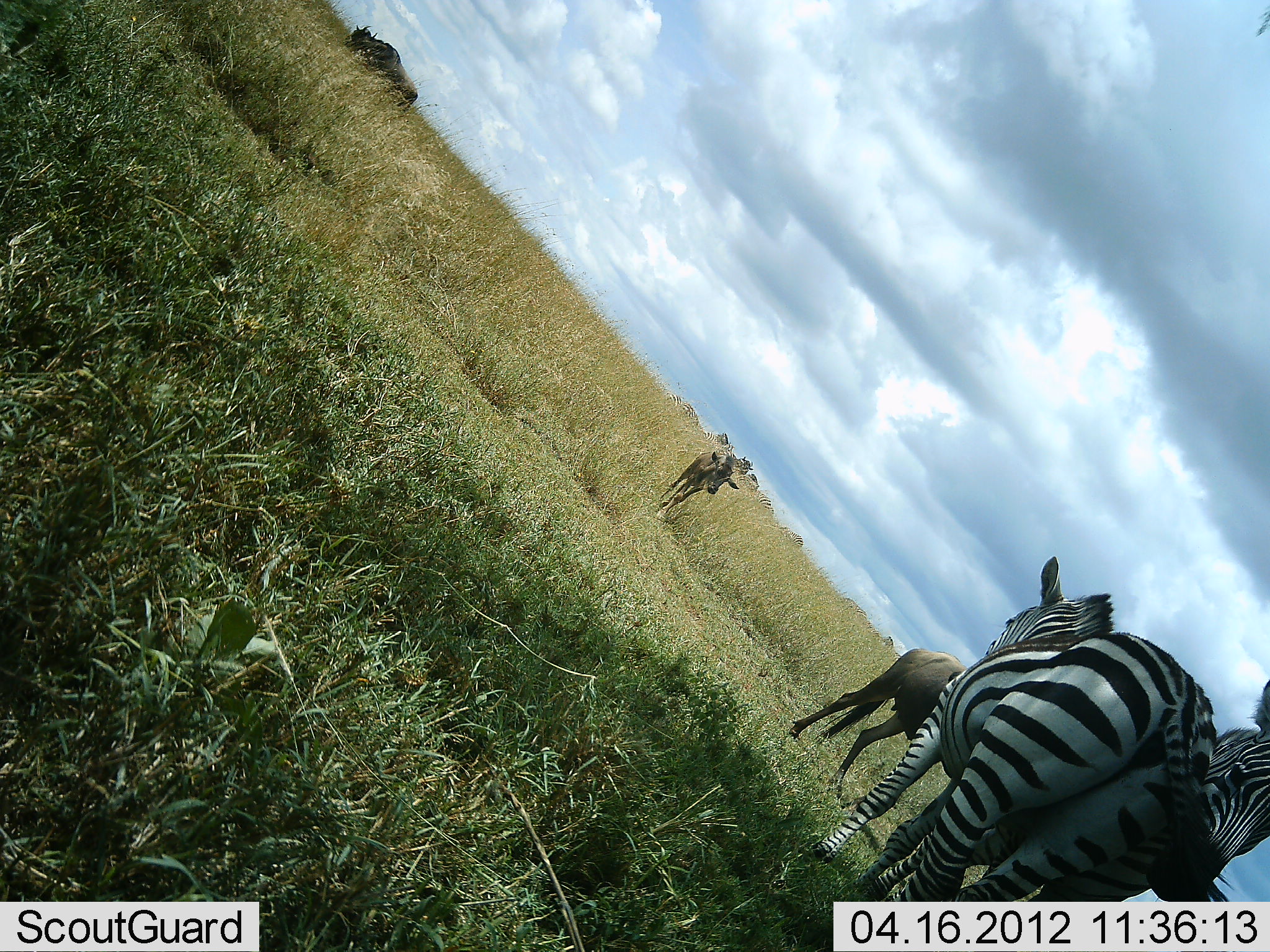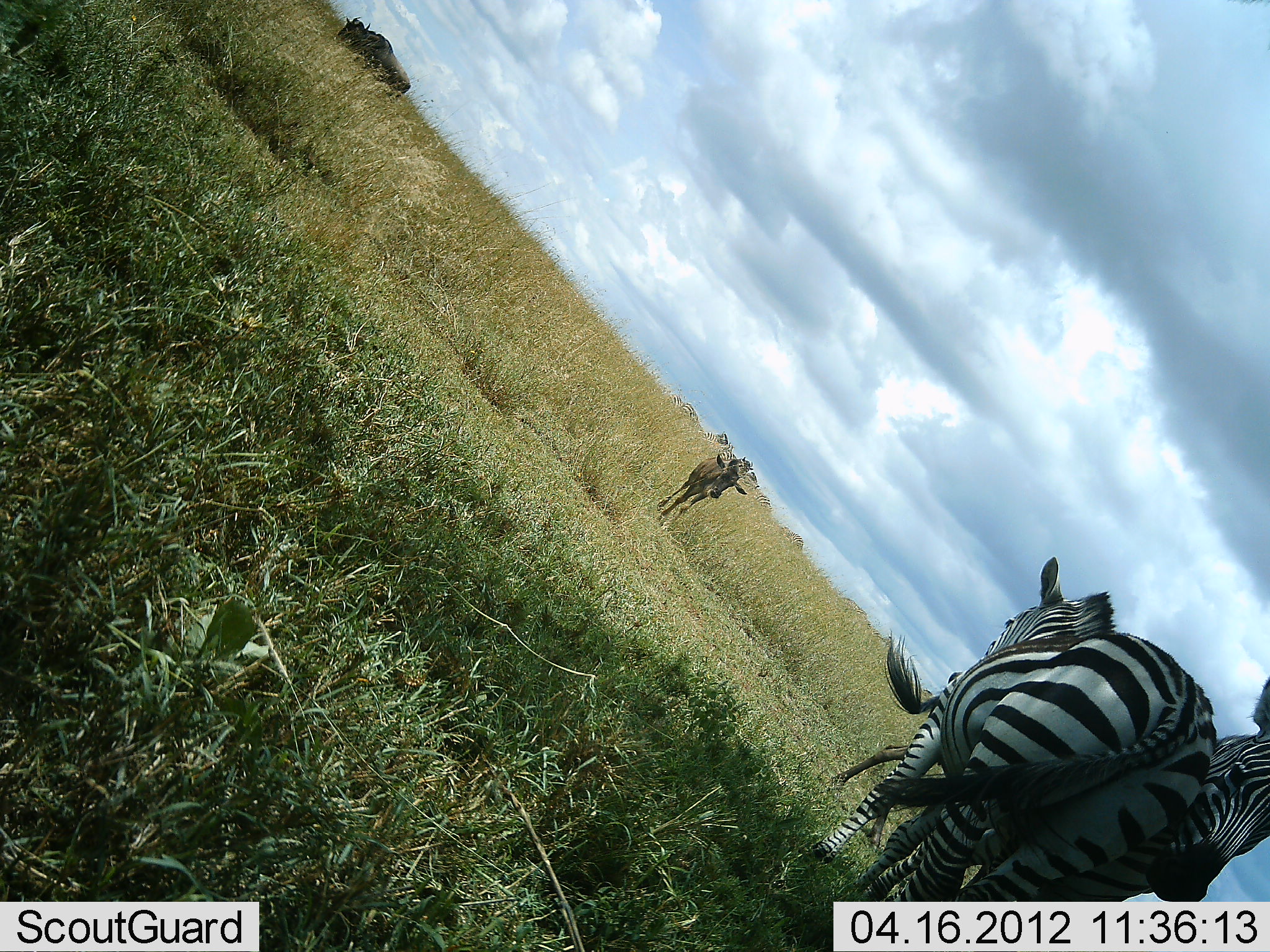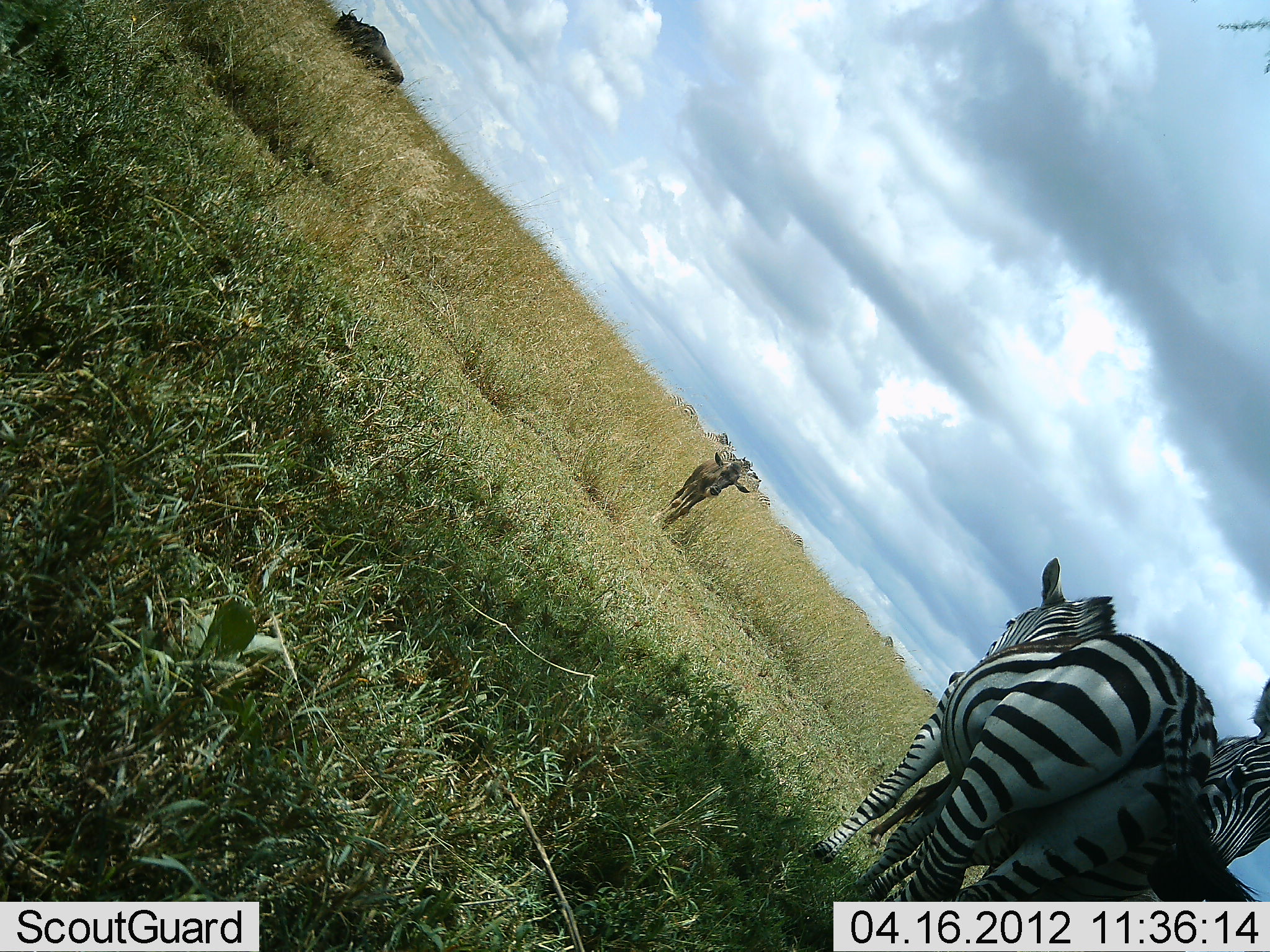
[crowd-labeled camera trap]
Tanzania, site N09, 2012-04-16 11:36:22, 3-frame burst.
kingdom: Animalia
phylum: Chordata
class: Mammalia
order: Artiodactyla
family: Bovidae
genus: Connochaetes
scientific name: Connochaetes taurinus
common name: blue wildebeest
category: wildebeest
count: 3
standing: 47%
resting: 0%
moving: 76%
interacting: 0%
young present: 88%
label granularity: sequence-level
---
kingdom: Animalia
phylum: Chordata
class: Mammalia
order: Perissodactyla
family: Equidae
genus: Equus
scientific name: Equus quagga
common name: plains zebra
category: zebra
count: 2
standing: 79%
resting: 0%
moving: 11%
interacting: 21%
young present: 0%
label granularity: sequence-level